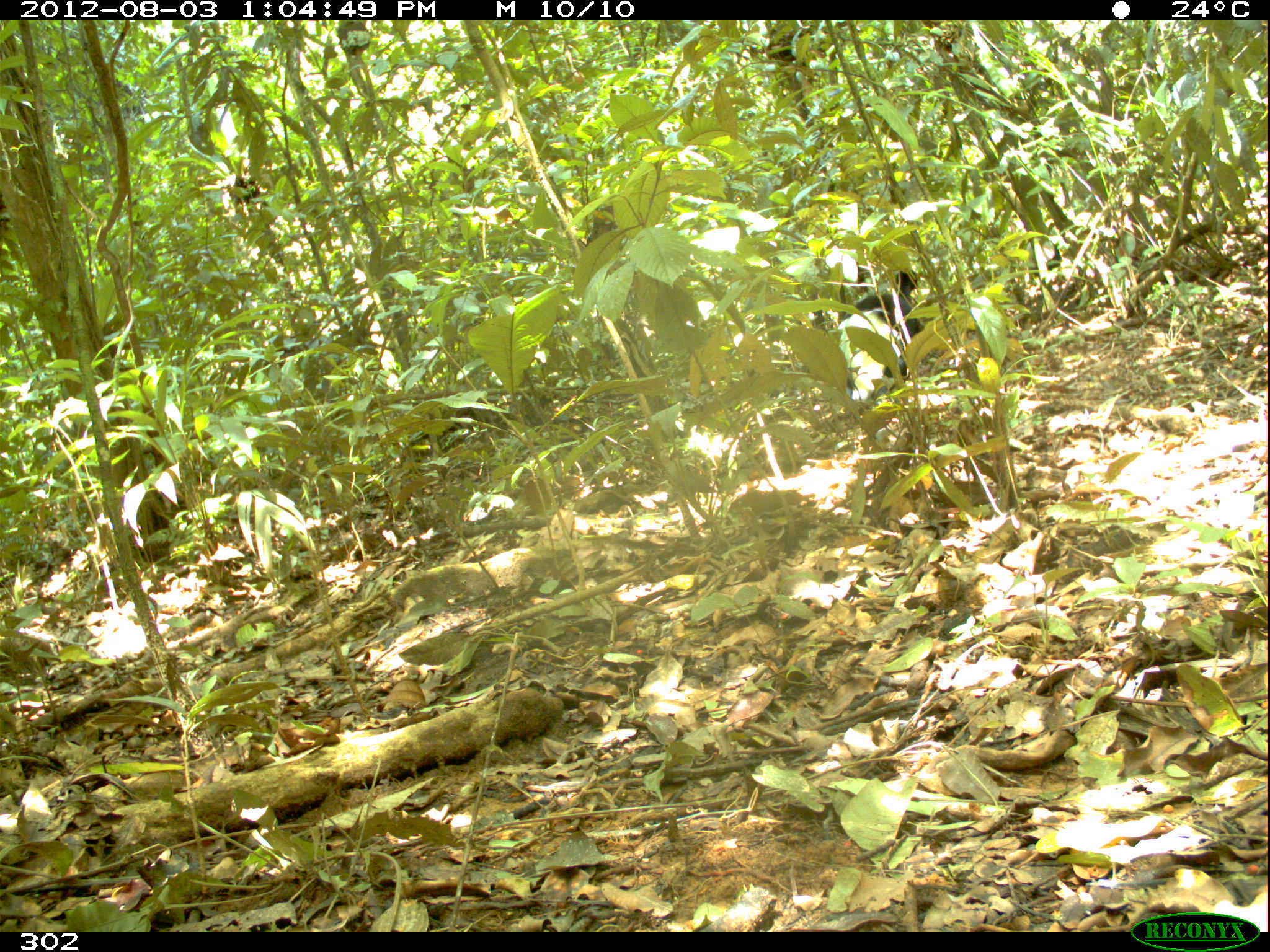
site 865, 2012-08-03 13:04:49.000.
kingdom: Animalia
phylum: Chordata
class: Aves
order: Gruiformes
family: Psophiidae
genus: Psophia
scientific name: Psophia leucoptera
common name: pale-winged trumpeter